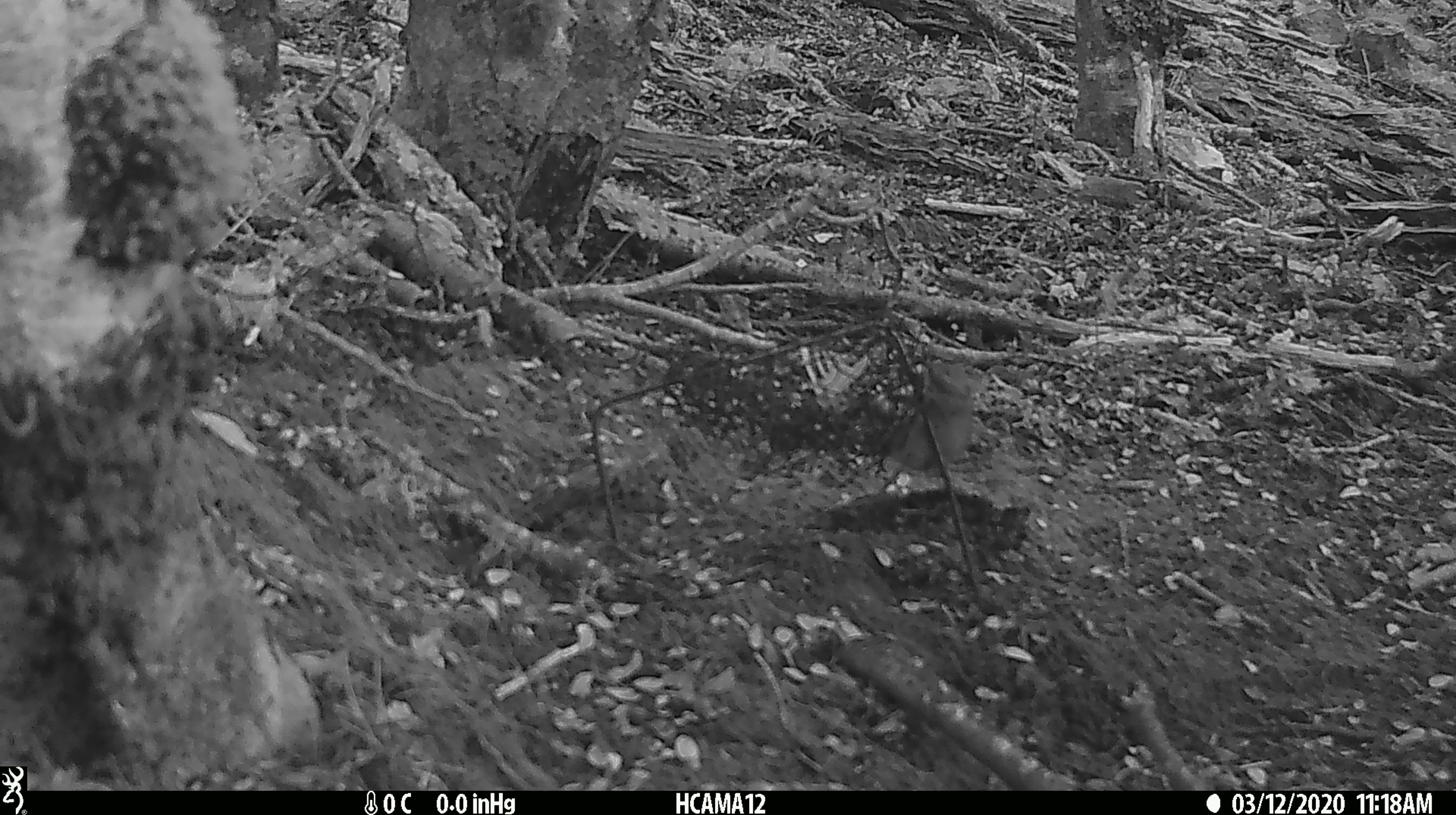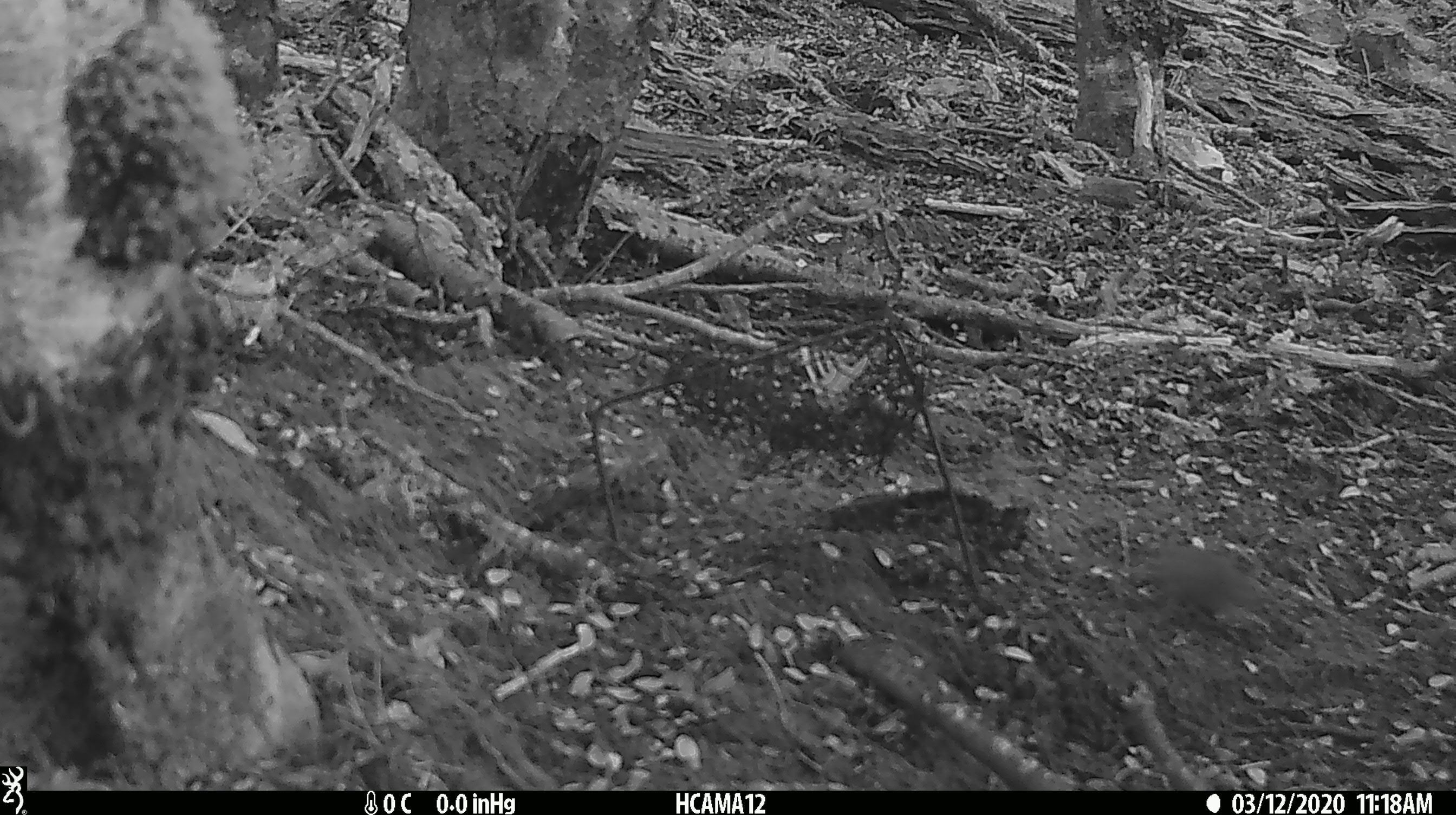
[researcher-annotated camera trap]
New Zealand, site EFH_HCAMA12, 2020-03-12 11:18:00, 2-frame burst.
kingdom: Animalia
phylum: Chordata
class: Mammalia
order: Rodentia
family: Muridae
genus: Mus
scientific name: Mus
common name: mouse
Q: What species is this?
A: Mouse (Mus).